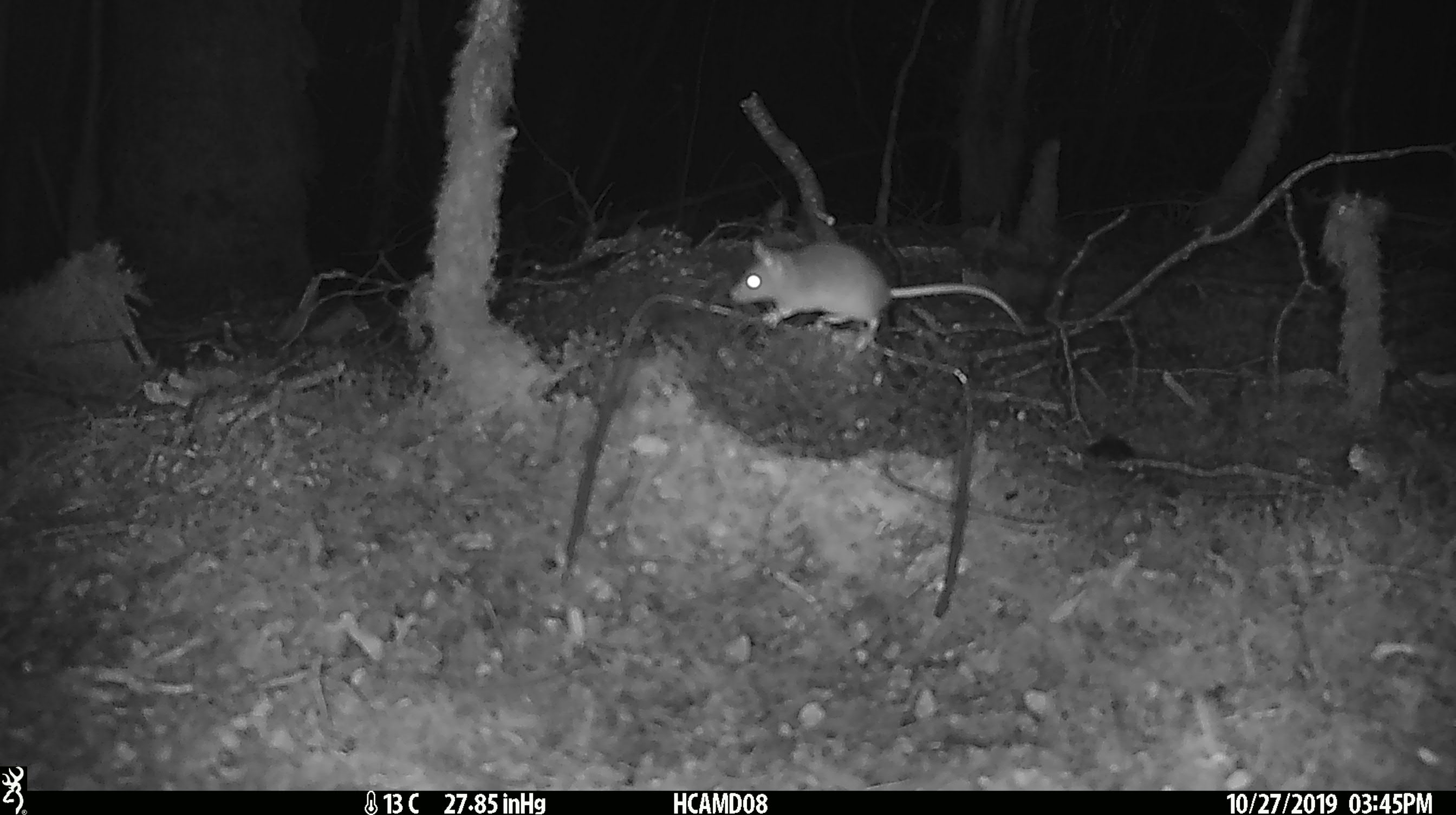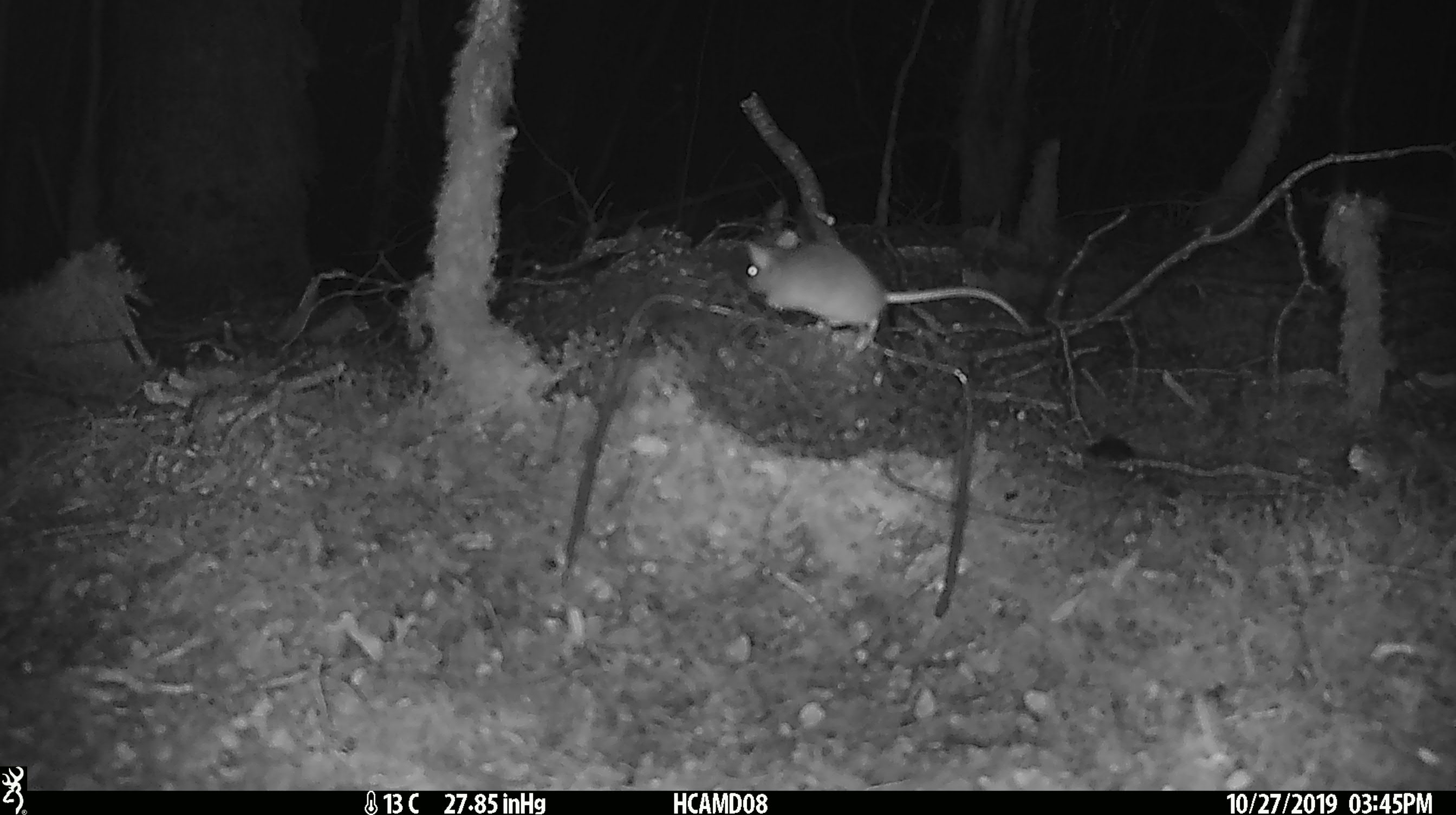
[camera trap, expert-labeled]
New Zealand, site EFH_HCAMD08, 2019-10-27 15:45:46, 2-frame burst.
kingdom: Animalia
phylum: Chordata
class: Mammalia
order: Rodentia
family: Muridae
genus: Mus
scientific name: Mus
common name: mouse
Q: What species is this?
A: Mouse (Mus).